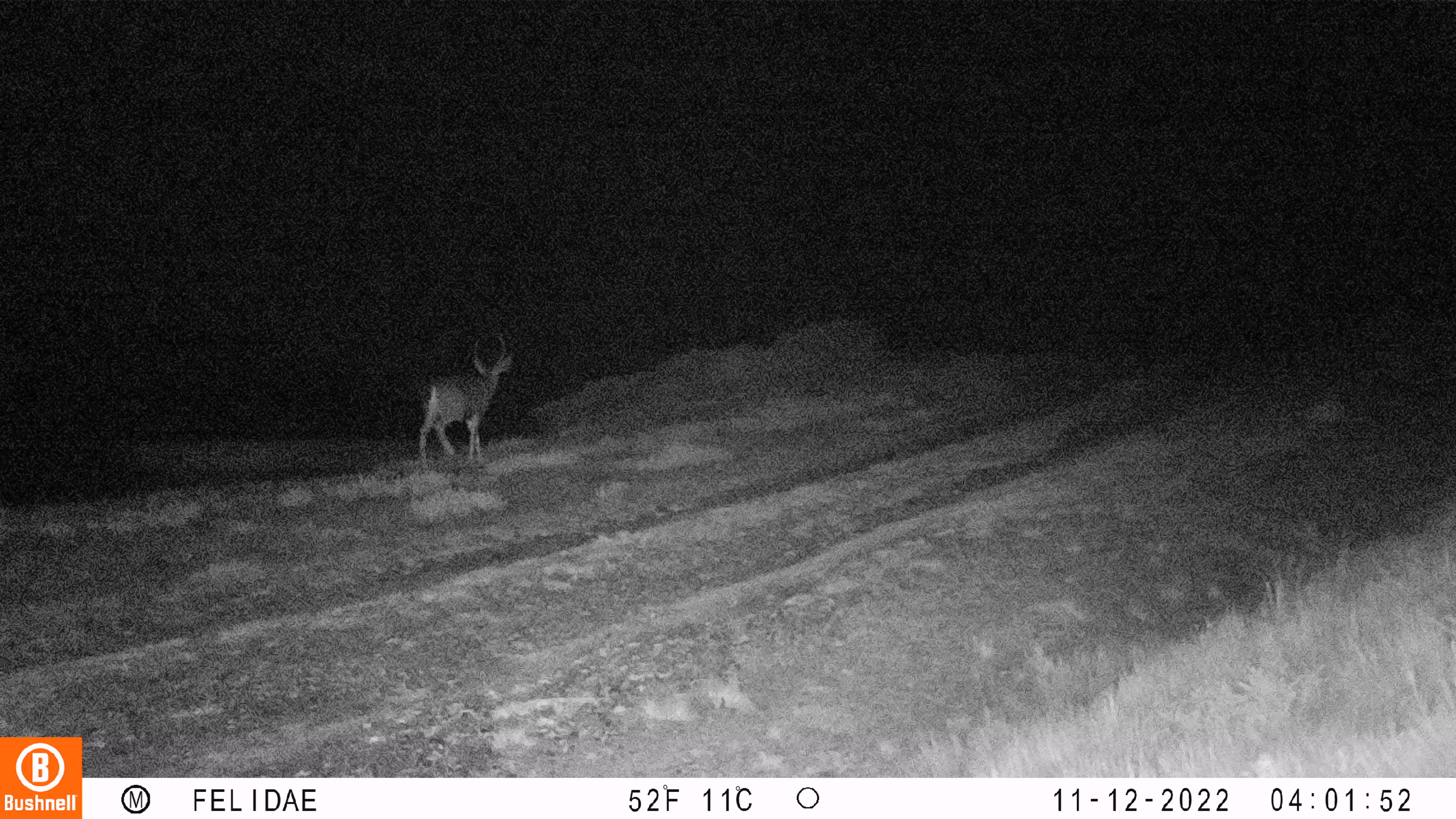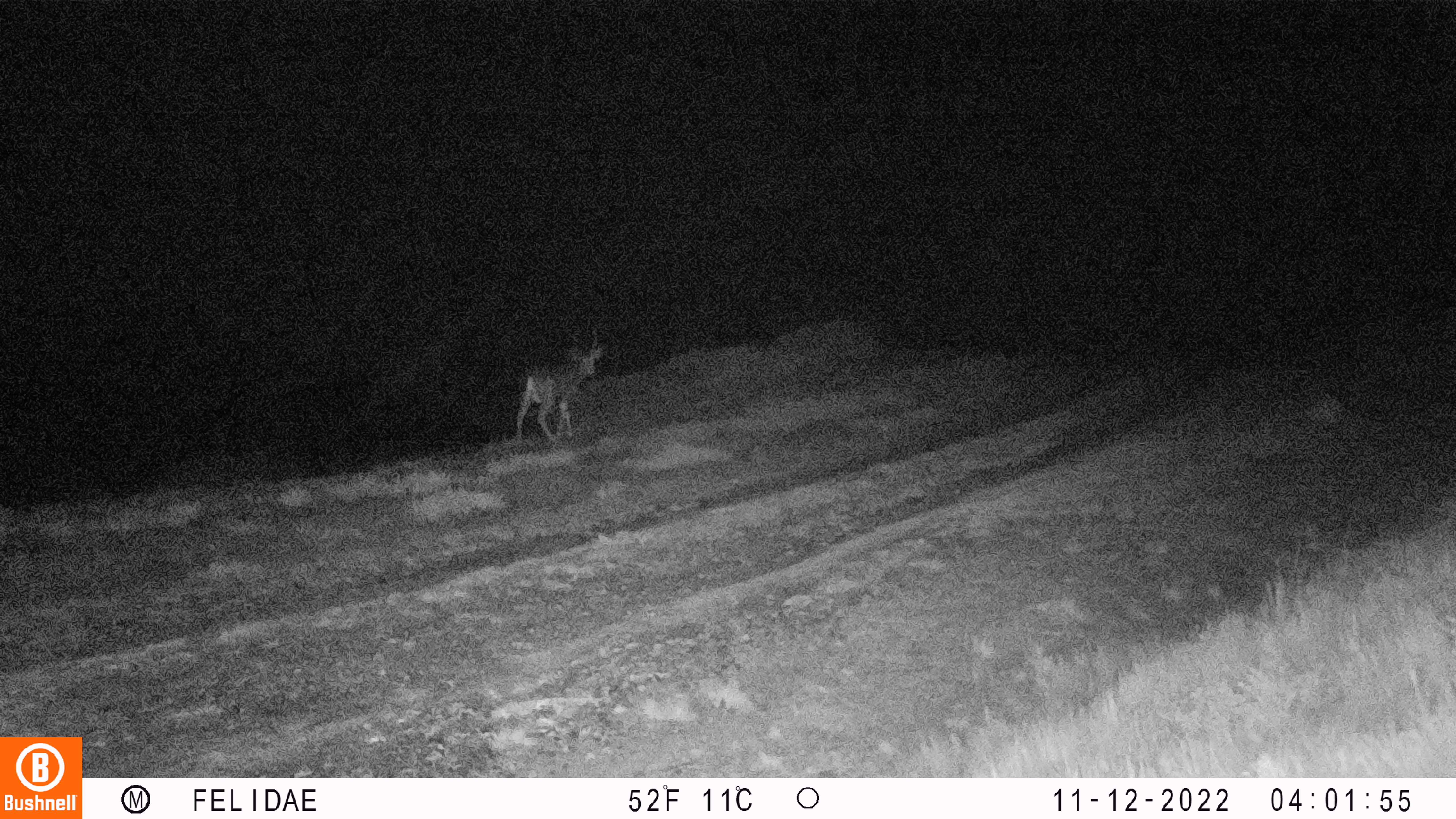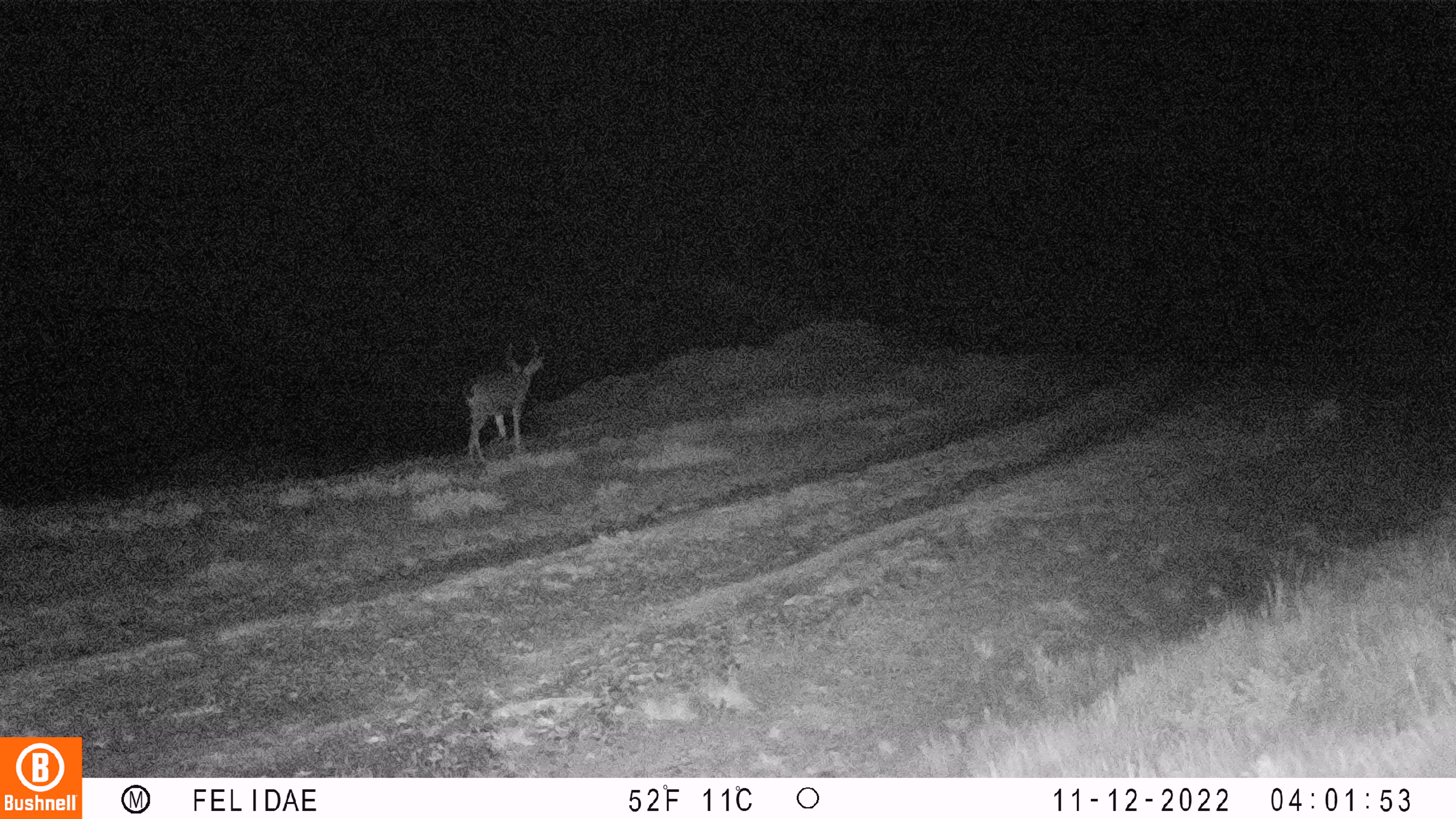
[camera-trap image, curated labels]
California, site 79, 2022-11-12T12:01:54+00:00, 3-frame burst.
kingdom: Animalia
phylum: Chordata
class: Mammalia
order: Artiodactyla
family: Cervidae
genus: Odocoileus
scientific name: Odocoileus hemionus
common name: mule deer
Mule deer (Odocoileus hemionus).